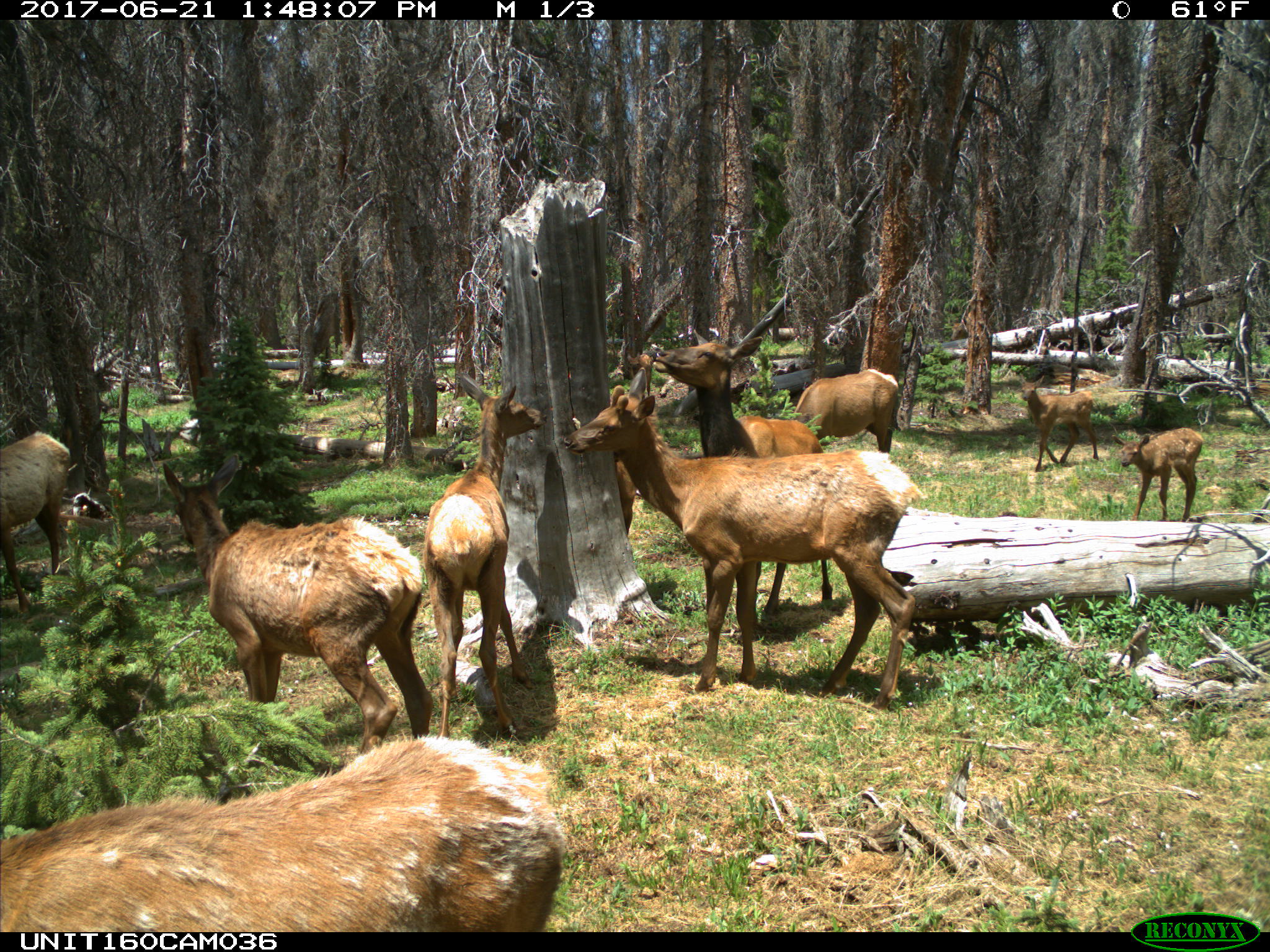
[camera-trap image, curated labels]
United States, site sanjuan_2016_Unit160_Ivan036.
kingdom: Animalia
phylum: Chordata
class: Mammalia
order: Artiodactyla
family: Cervidae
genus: Cervus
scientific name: Cervus elaphus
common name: red deer